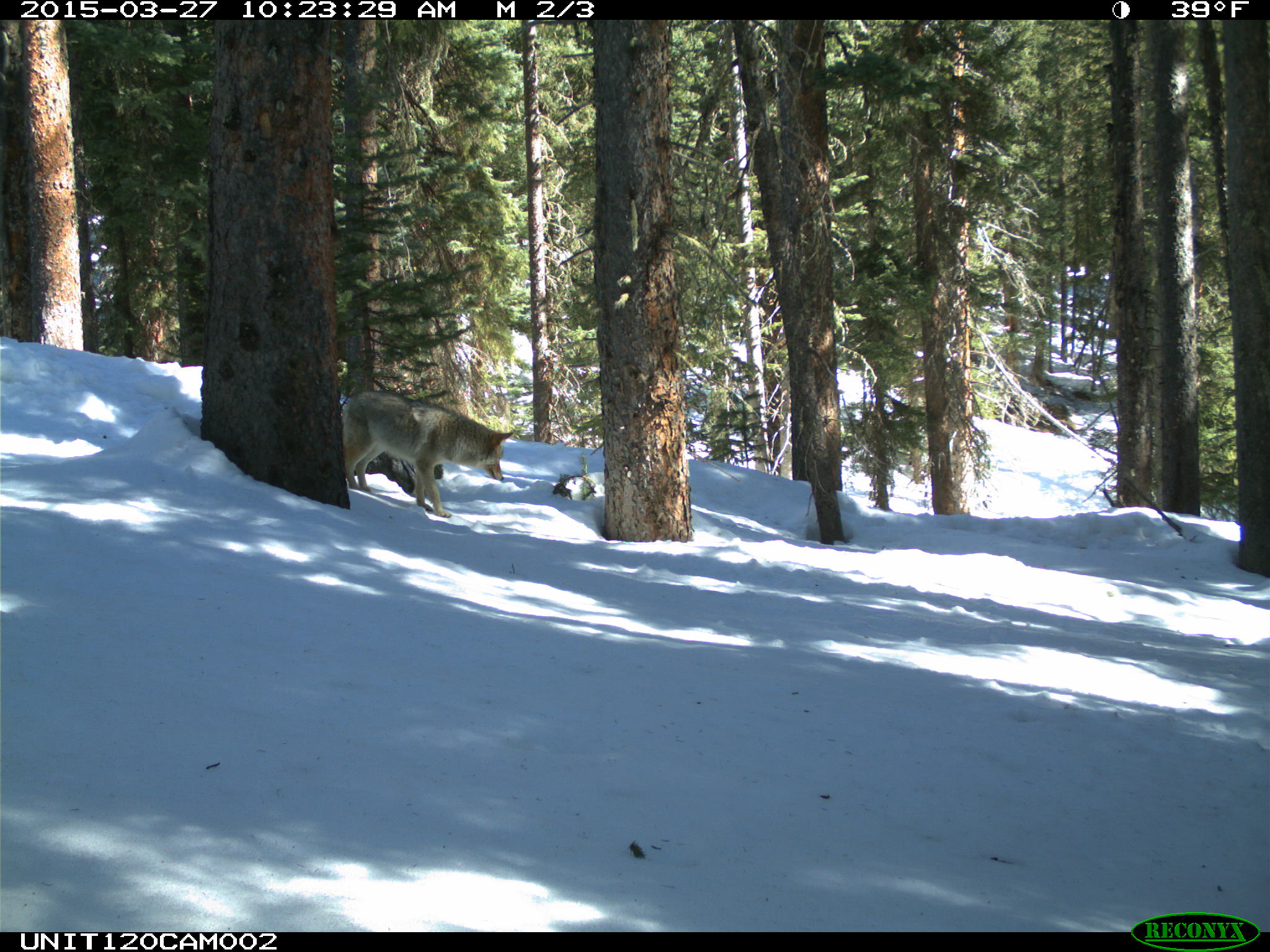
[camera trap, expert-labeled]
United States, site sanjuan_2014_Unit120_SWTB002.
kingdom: Animalia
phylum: Chordata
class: Mammalia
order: Carnivora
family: Canidae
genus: Canis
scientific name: Canis latrans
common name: coyote